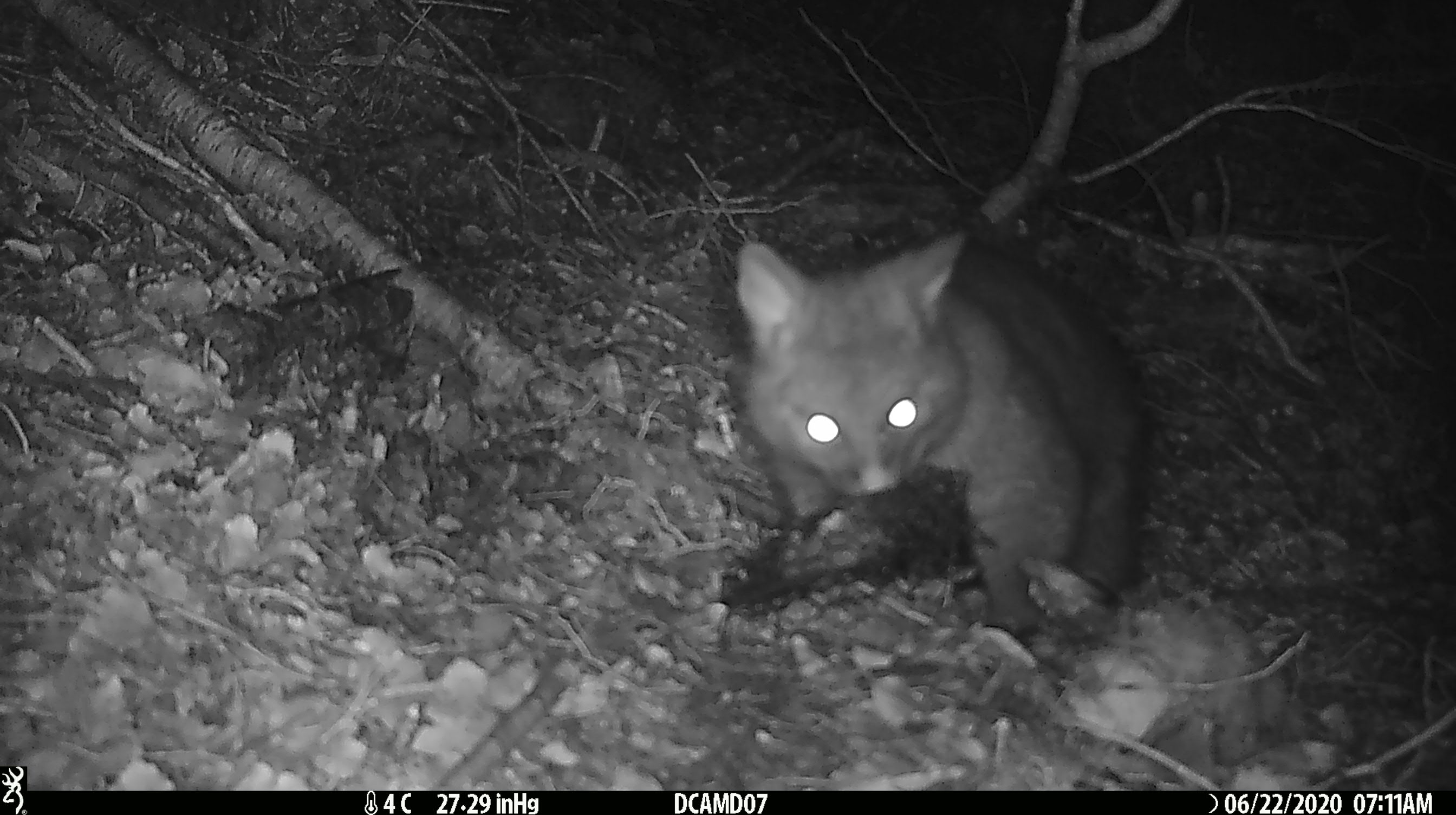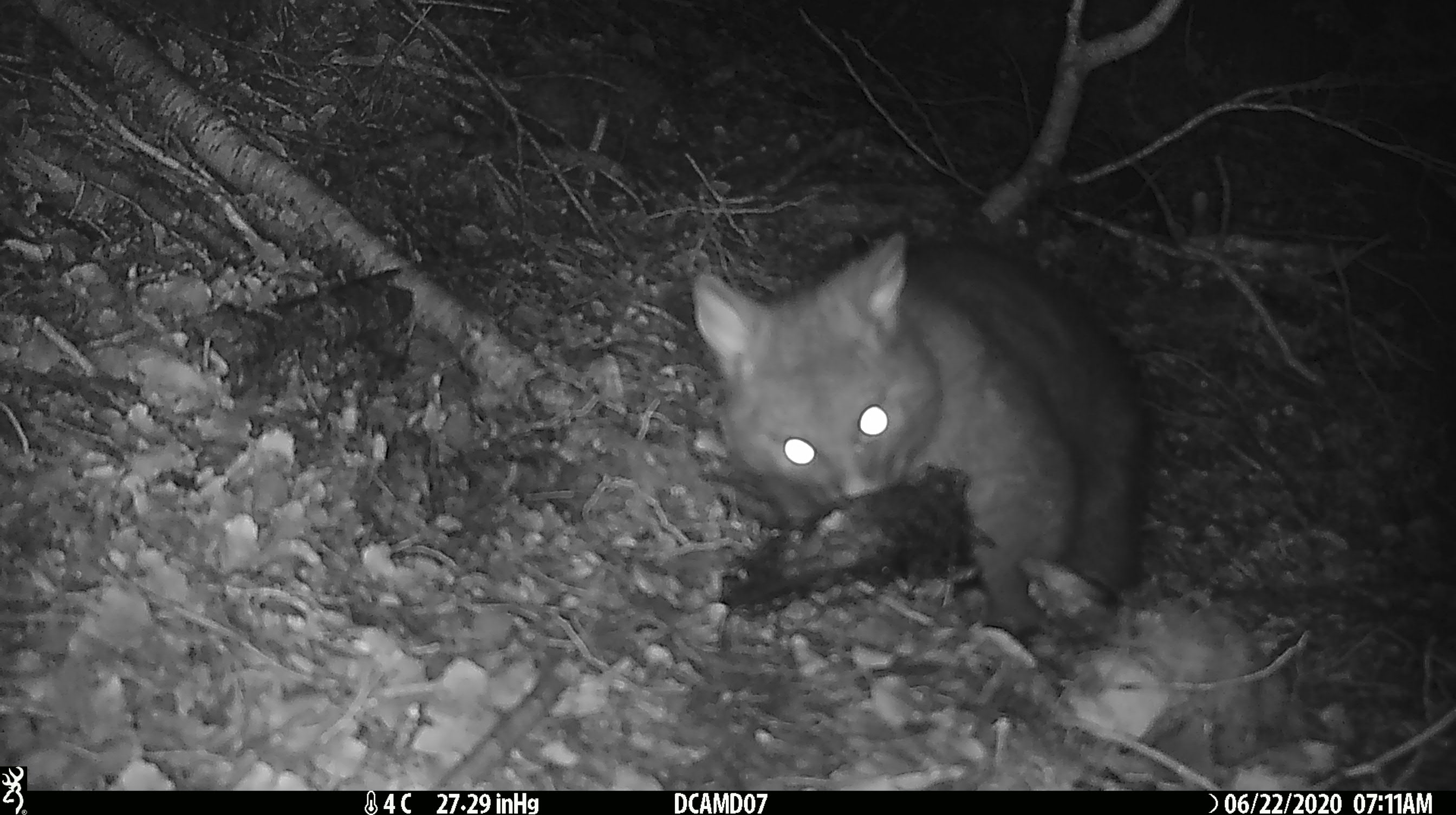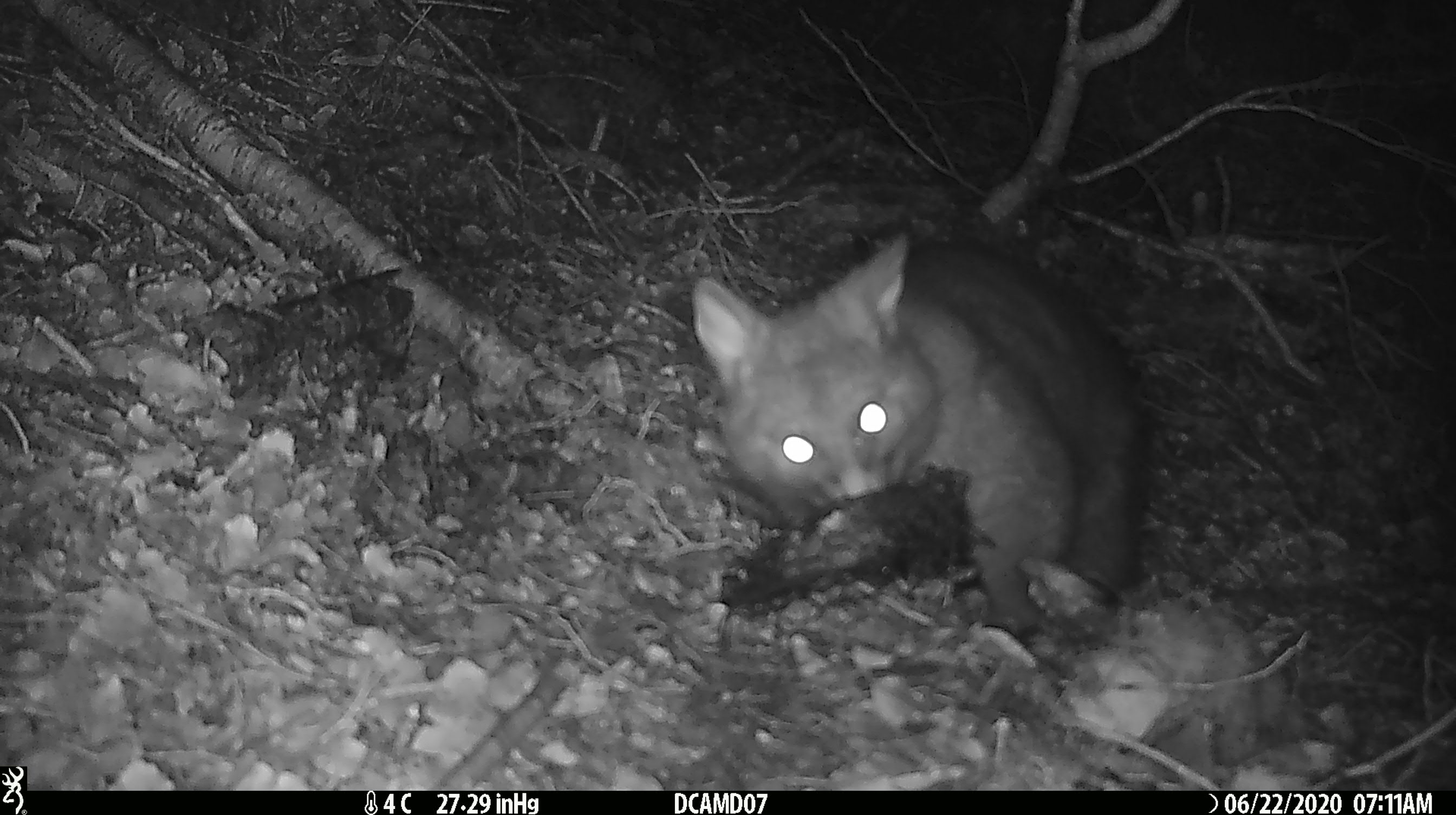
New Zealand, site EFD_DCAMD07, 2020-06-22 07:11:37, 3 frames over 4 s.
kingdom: Animalia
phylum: Chordata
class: Mammalia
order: Diprotodontia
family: Phalangeridae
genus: Trichosurus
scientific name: Trichosurus vulpecula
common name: common brushtail possum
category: possum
Possum (common brushtail possum) (Trichosurus vulpecula).